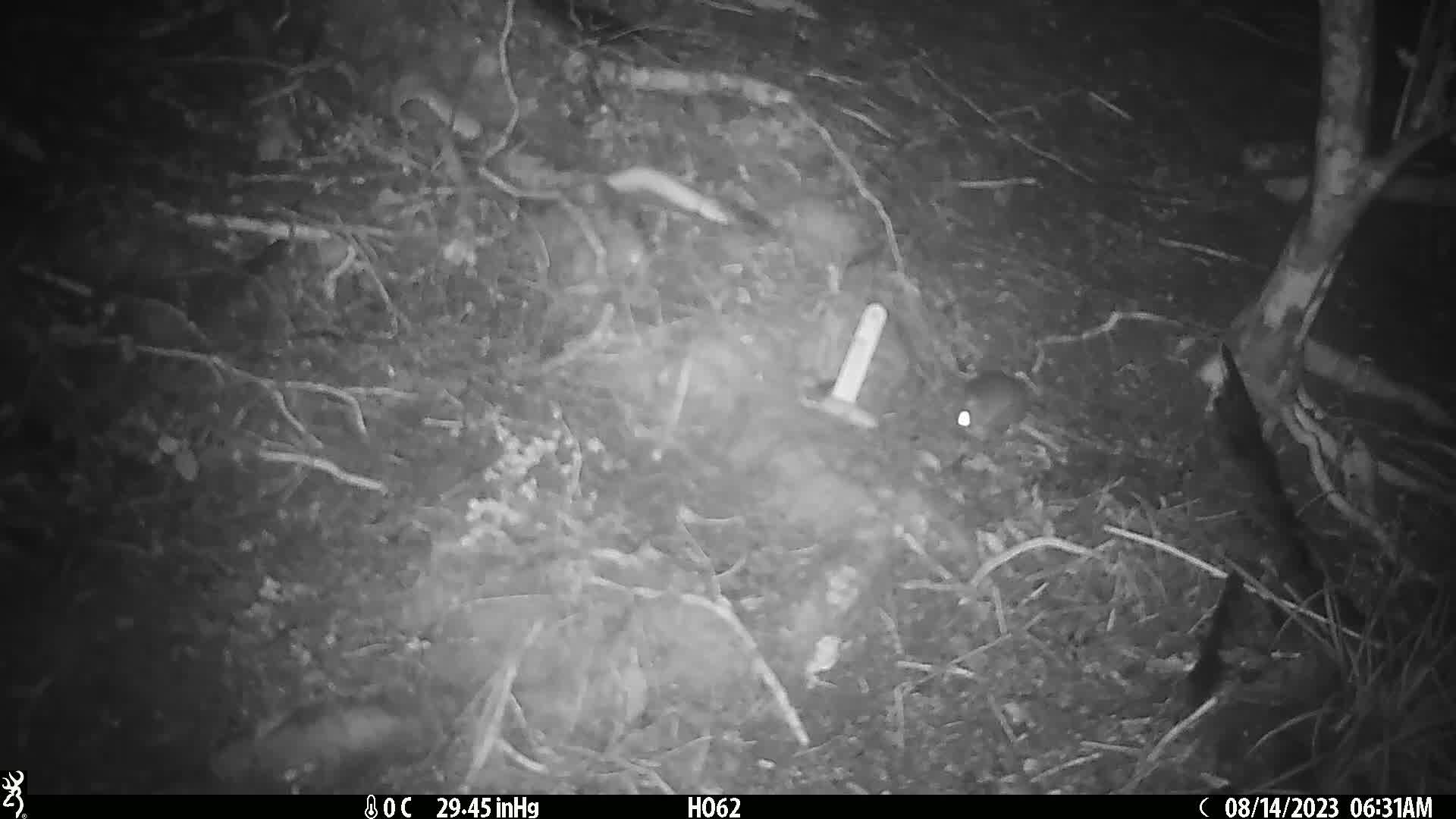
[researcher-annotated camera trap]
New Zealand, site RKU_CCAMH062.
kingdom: Animalia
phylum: Chordata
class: Mammalia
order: Rodentia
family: Muridae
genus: Rattus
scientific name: Rattus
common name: rat